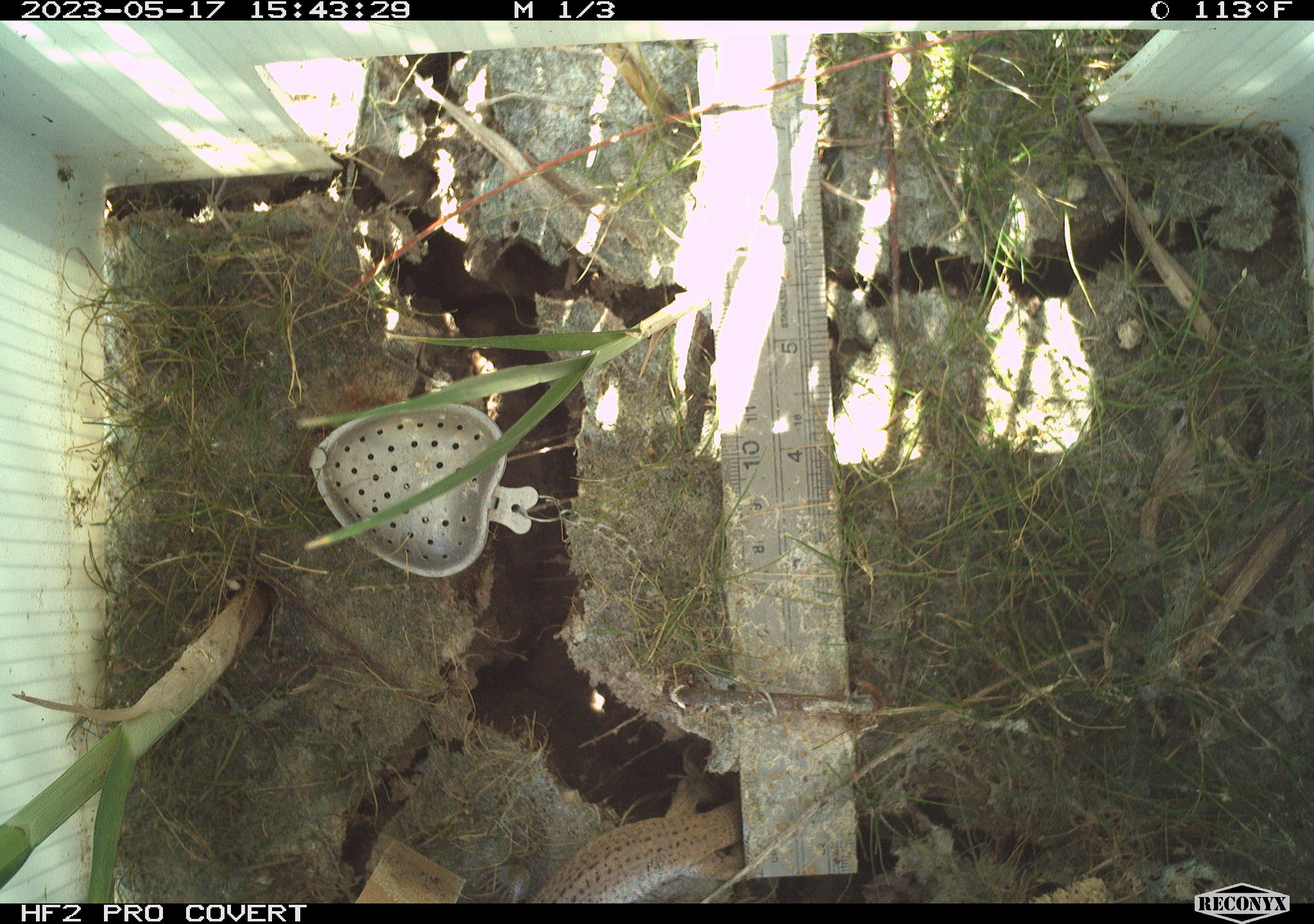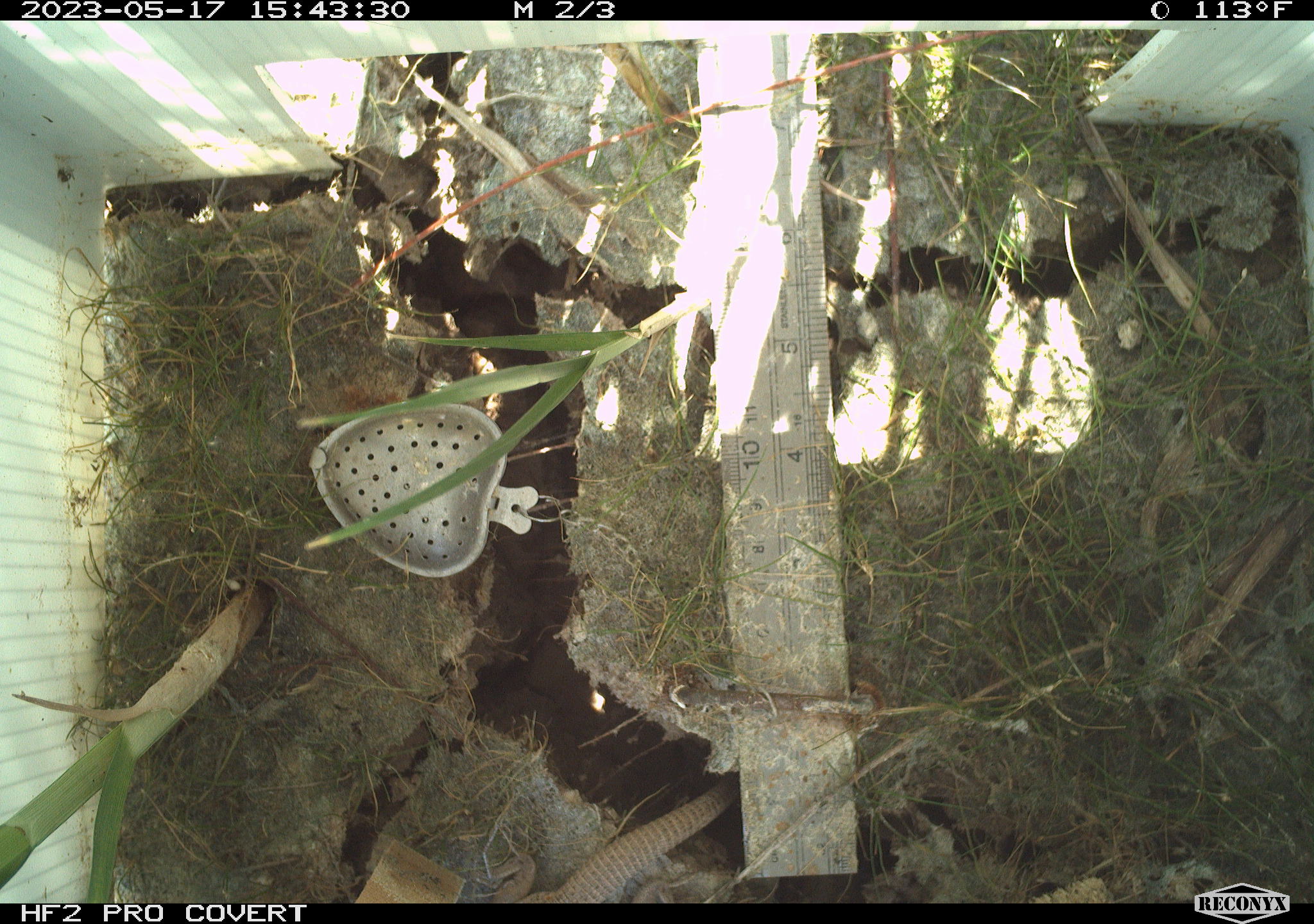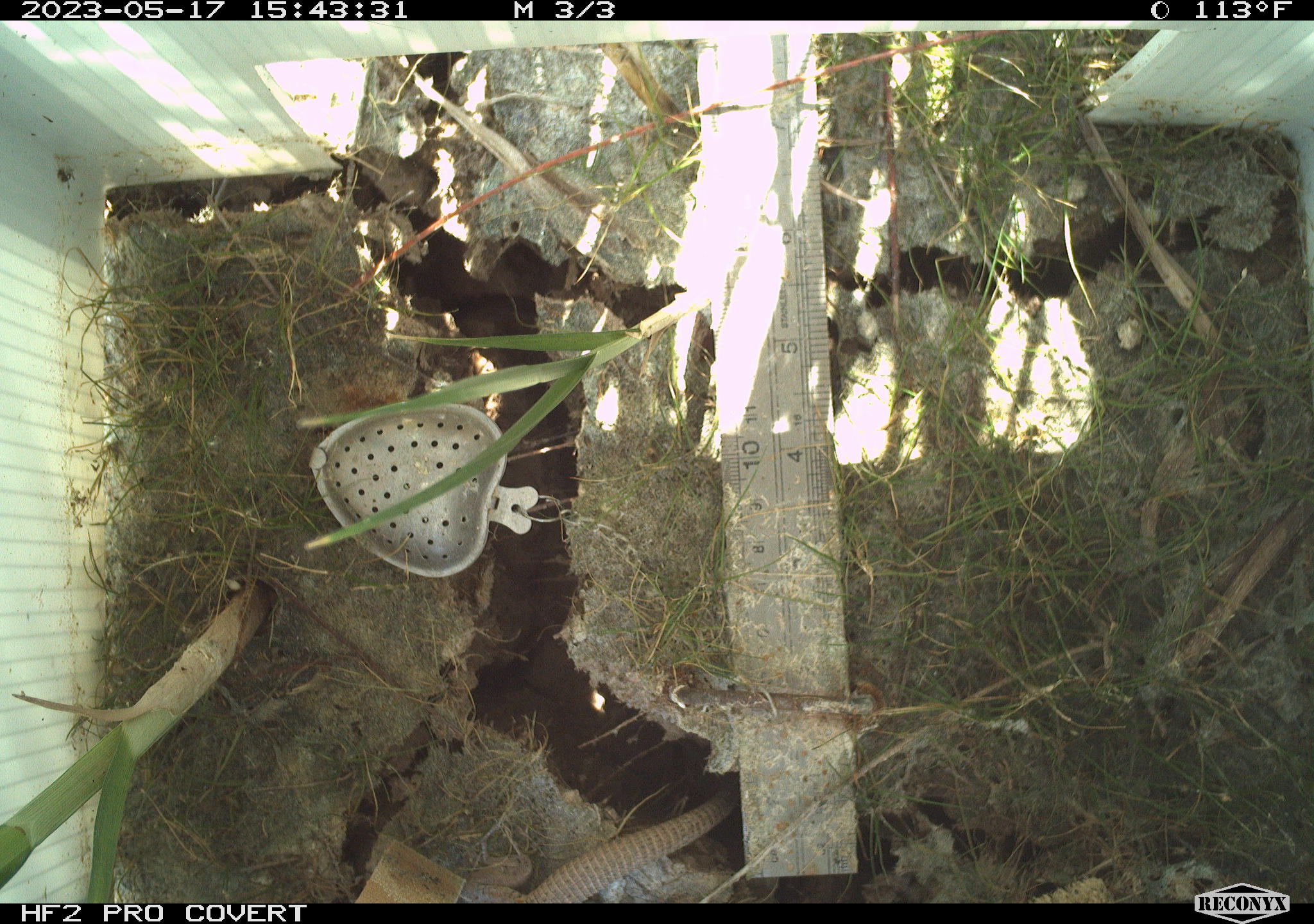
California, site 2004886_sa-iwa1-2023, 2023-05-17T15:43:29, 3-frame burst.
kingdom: Animalia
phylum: Chordata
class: Reptilia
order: Squamata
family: Teiidae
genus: Aspidoscelis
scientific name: Aspidoscelis tigris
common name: western whiptail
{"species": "western whiptail (Aspidoscelis tigris)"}